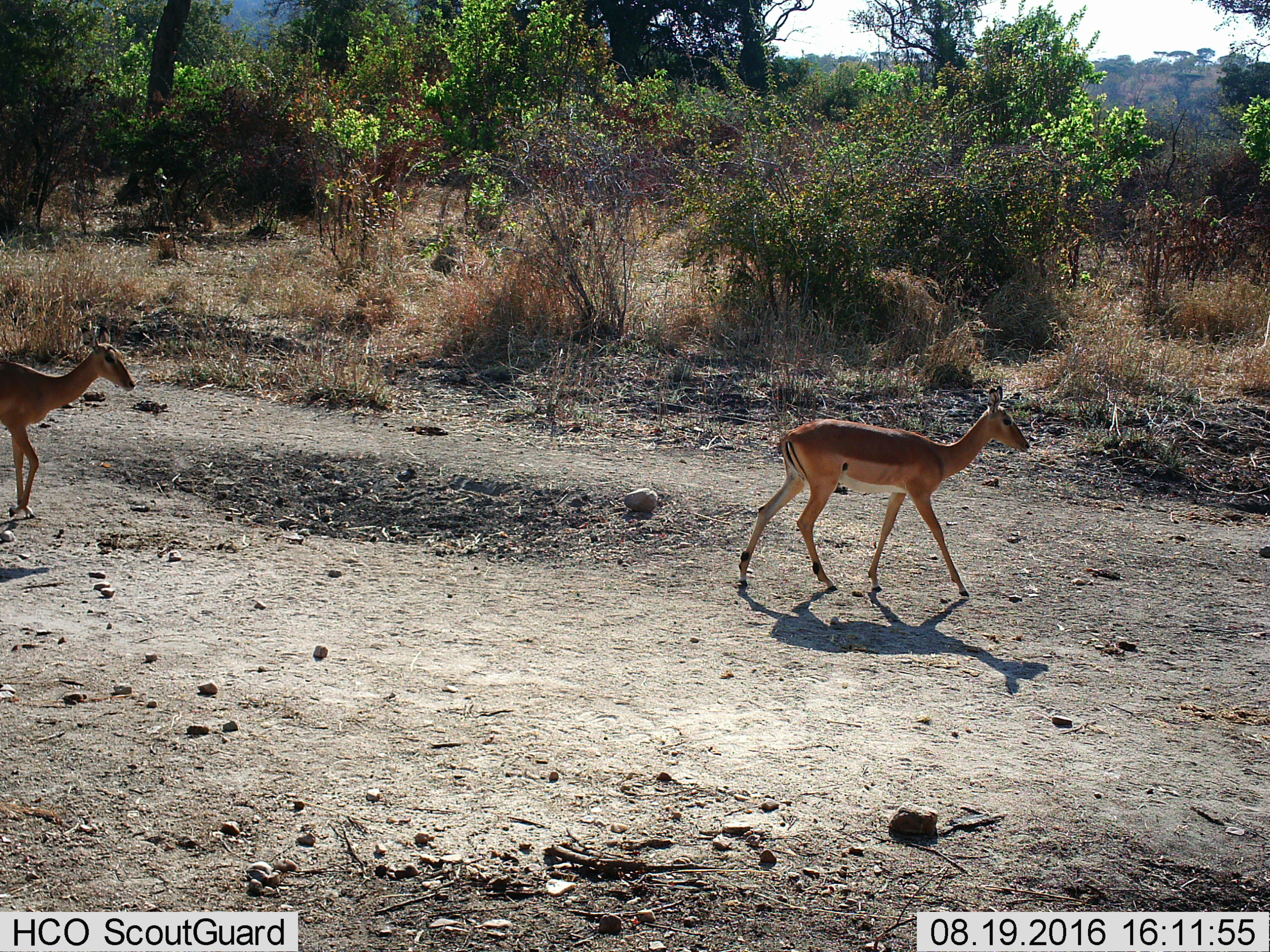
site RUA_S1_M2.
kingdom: Animalia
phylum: Chordata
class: Mammalia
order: Artiodactyla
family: Bovidae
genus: Aepyceros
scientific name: Aepyceros melampus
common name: impala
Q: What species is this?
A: Impala (Aepyceros melampus).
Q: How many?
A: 2.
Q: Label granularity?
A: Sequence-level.